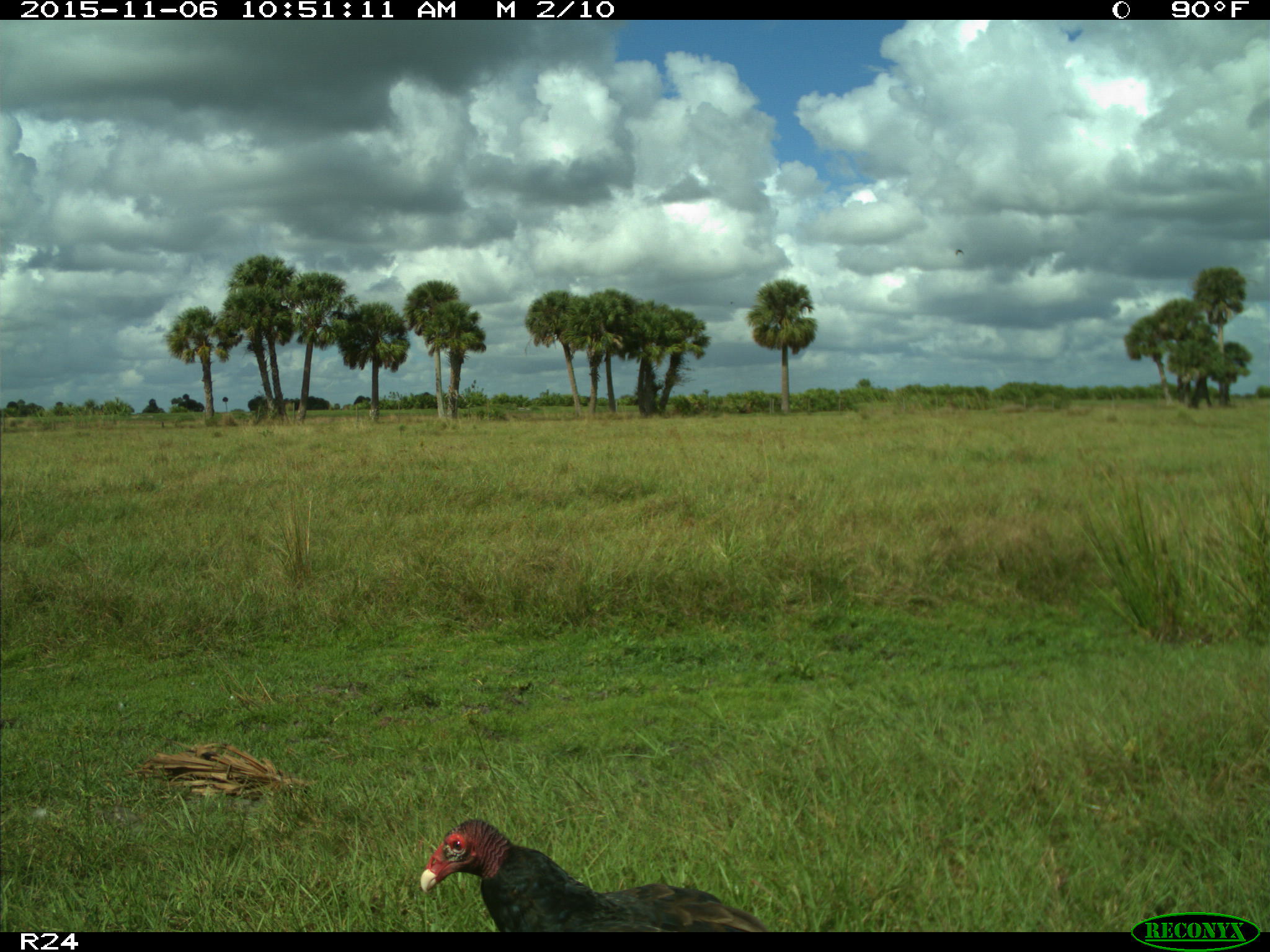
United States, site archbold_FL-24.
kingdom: Animalia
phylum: Chordata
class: Aves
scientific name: Aves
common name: birds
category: unidentified bird